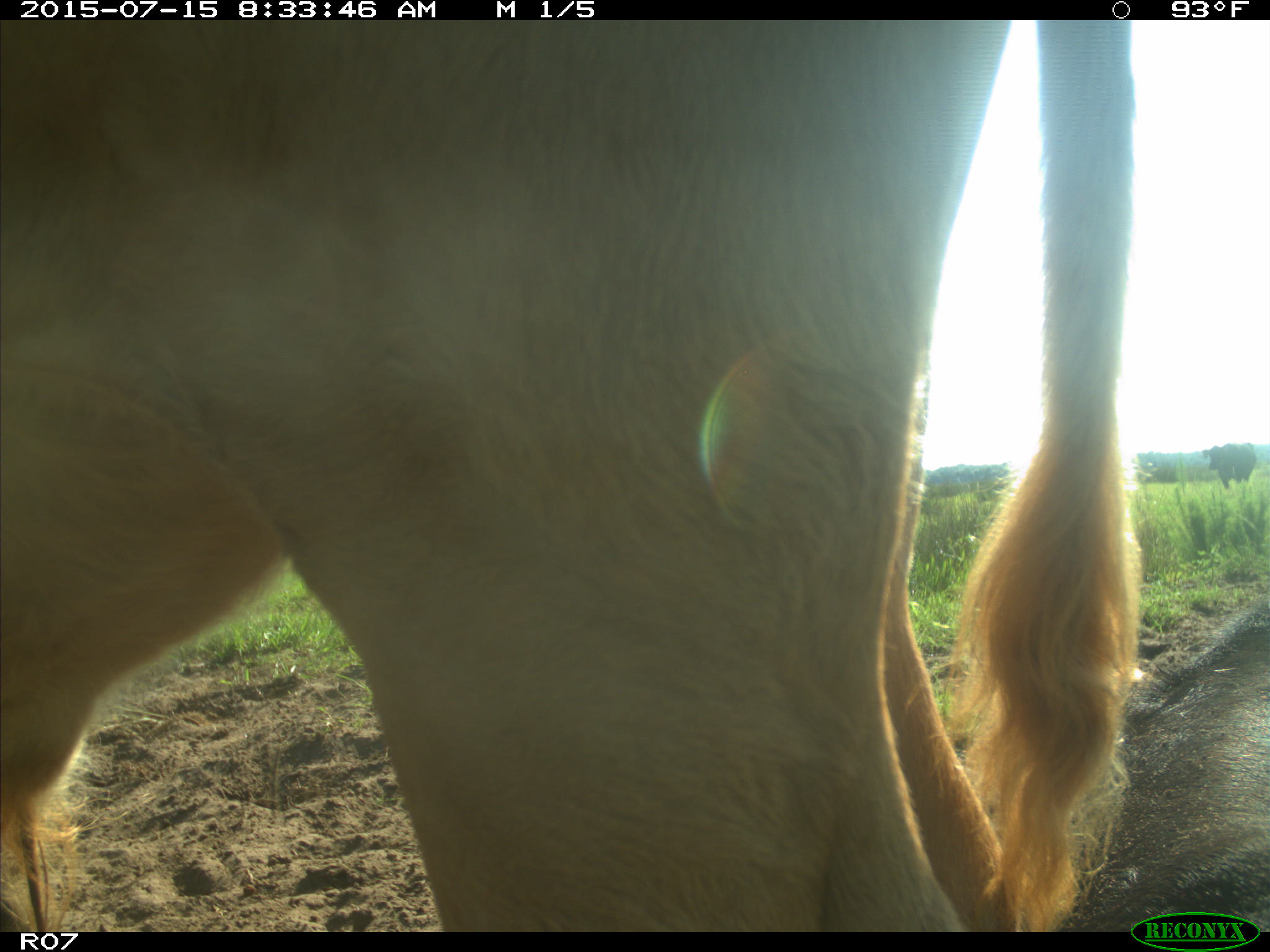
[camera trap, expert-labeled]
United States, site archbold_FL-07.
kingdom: Animalia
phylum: Chordata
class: Mammalia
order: Artiodactyla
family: Bovidae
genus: Bos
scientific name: Bos taurus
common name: domestic cow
Bos taurus (domestic cow).